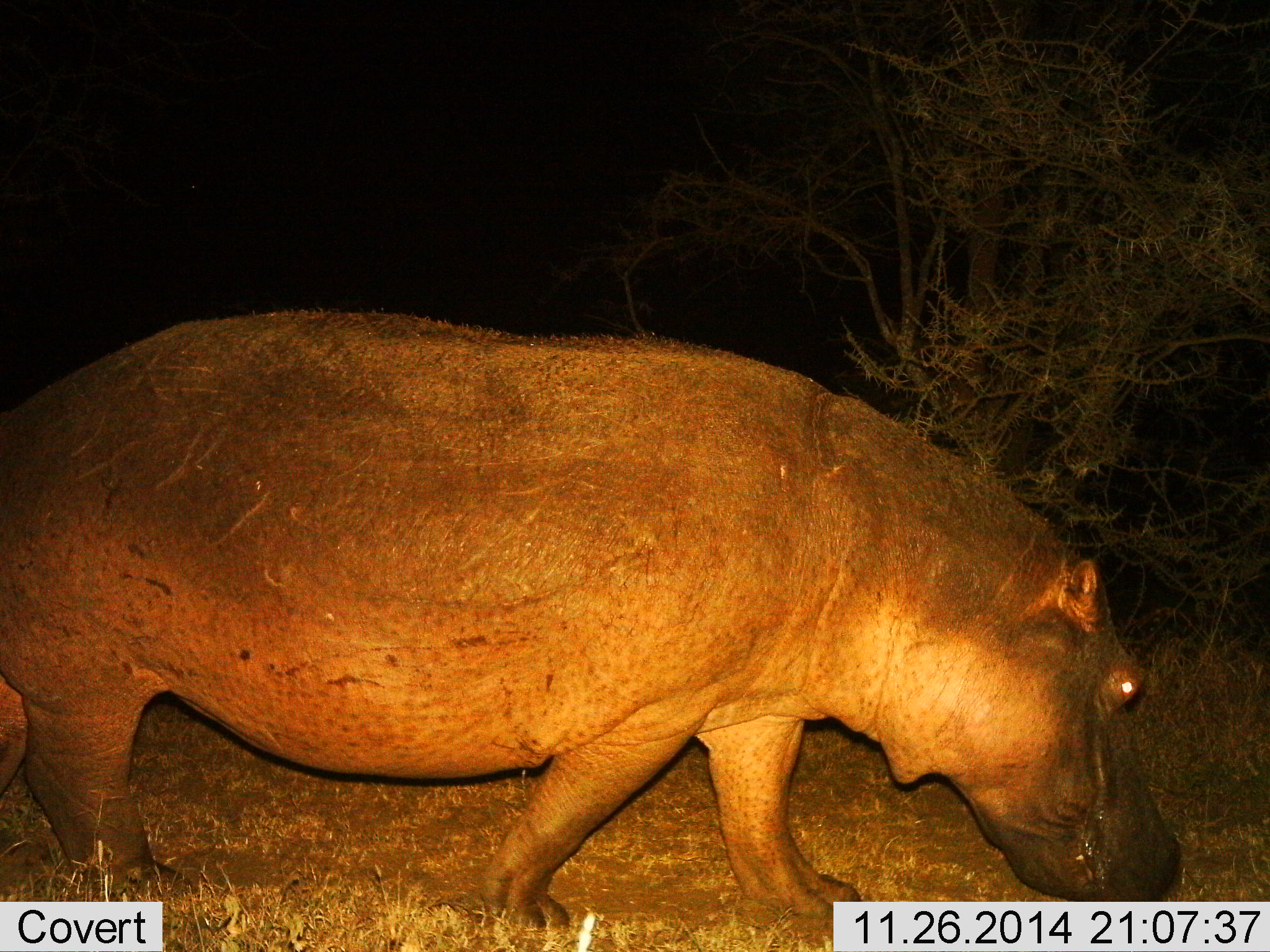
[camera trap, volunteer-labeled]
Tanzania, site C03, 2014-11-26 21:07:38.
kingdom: Animalia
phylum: Chordata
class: Mammalia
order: Artiodactyla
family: Hippopotamidae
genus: Hippopotamus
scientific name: Hippopotamus amphibius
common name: hippopotamus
Hippopotamus (Hippopotamus amphibius), count 1. Behavior (volunteer vote fractions): standing 20%, resting 0%, moving 70%, interacting 0%. Young present (vote fraction): 0%. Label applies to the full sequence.